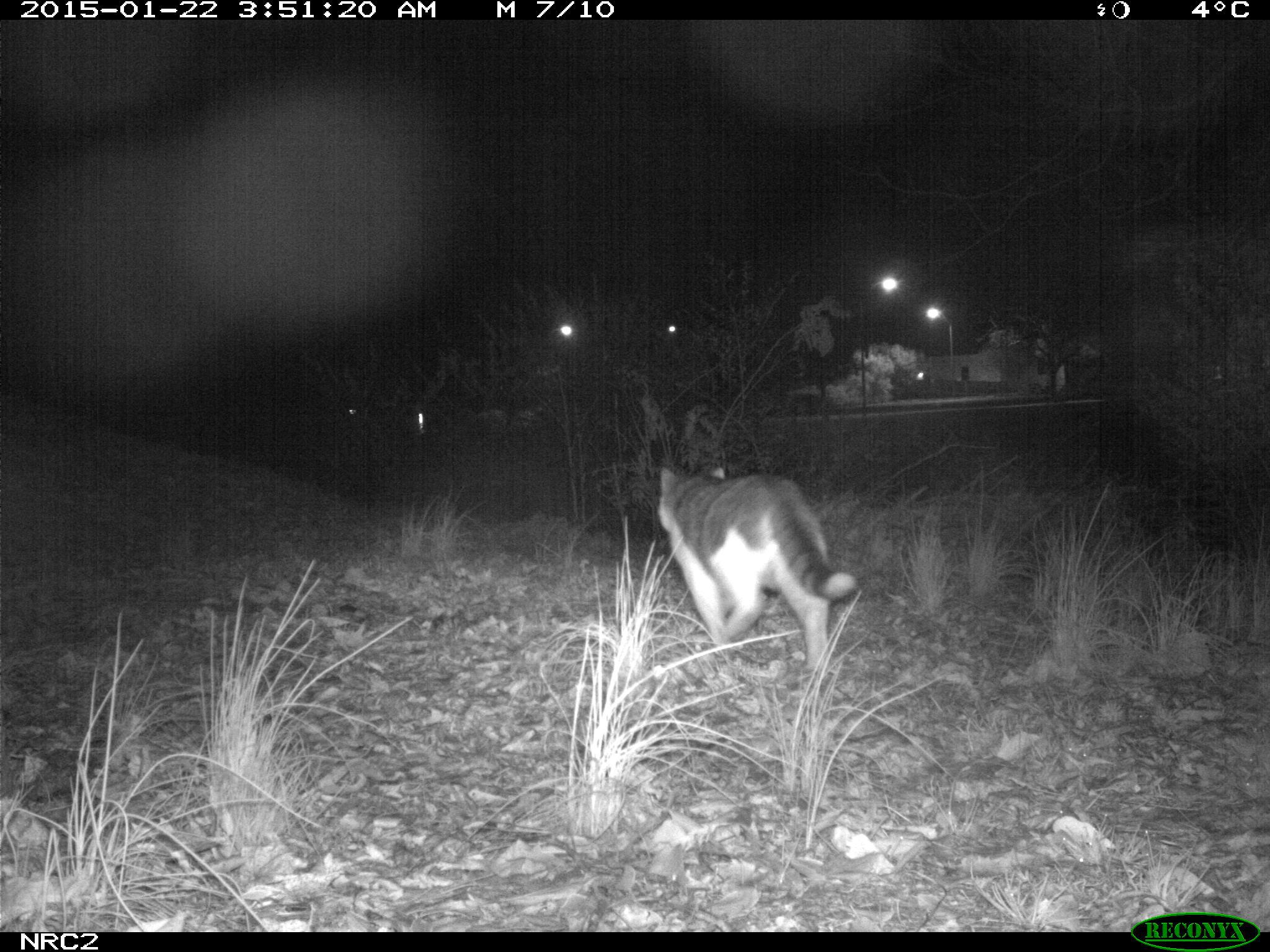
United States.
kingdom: Animalia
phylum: Chordata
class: Mammalia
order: Carnivora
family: Felidae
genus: Felis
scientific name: Felis catus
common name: domestic cat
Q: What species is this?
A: Domestic Cat (Felis catus).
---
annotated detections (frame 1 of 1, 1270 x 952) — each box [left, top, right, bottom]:
Domestic Cat: [649, 448, 864, 669]